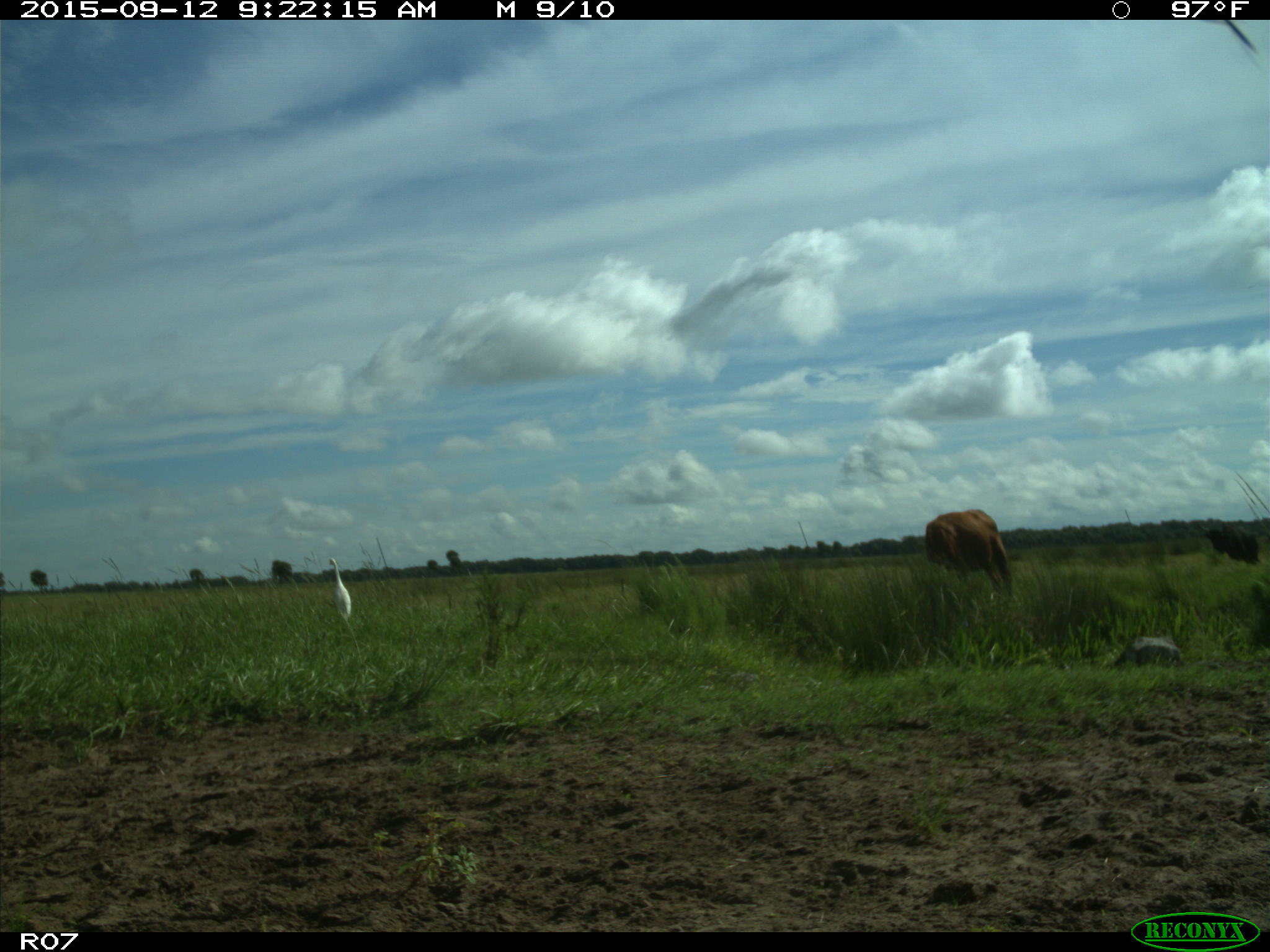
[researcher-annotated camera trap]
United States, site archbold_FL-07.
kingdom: Animalia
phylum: Chordata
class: Mammalia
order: Artiodactyla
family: Bovidae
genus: Bos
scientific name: Bos taurus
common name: domestic cow